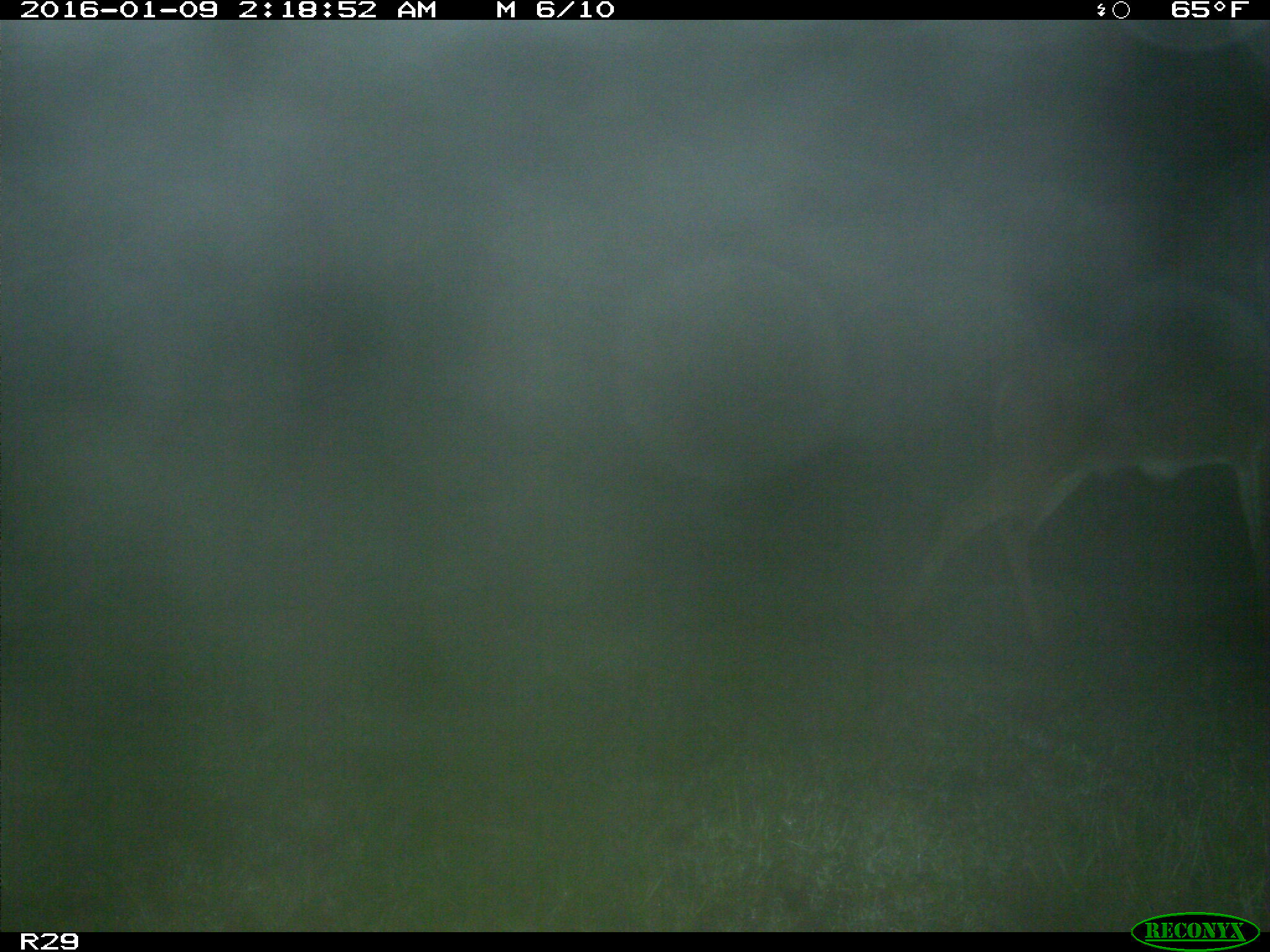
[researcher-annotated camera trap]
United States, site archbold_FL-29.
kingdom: Animalia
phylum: Chordata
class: Mammalia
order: Artiodactyla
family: Cervidae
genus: Odocoileus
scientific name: Odocoileus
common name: deer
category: unidentified deer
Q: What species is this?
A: Unidentified deer (deer) (Odocoileus).